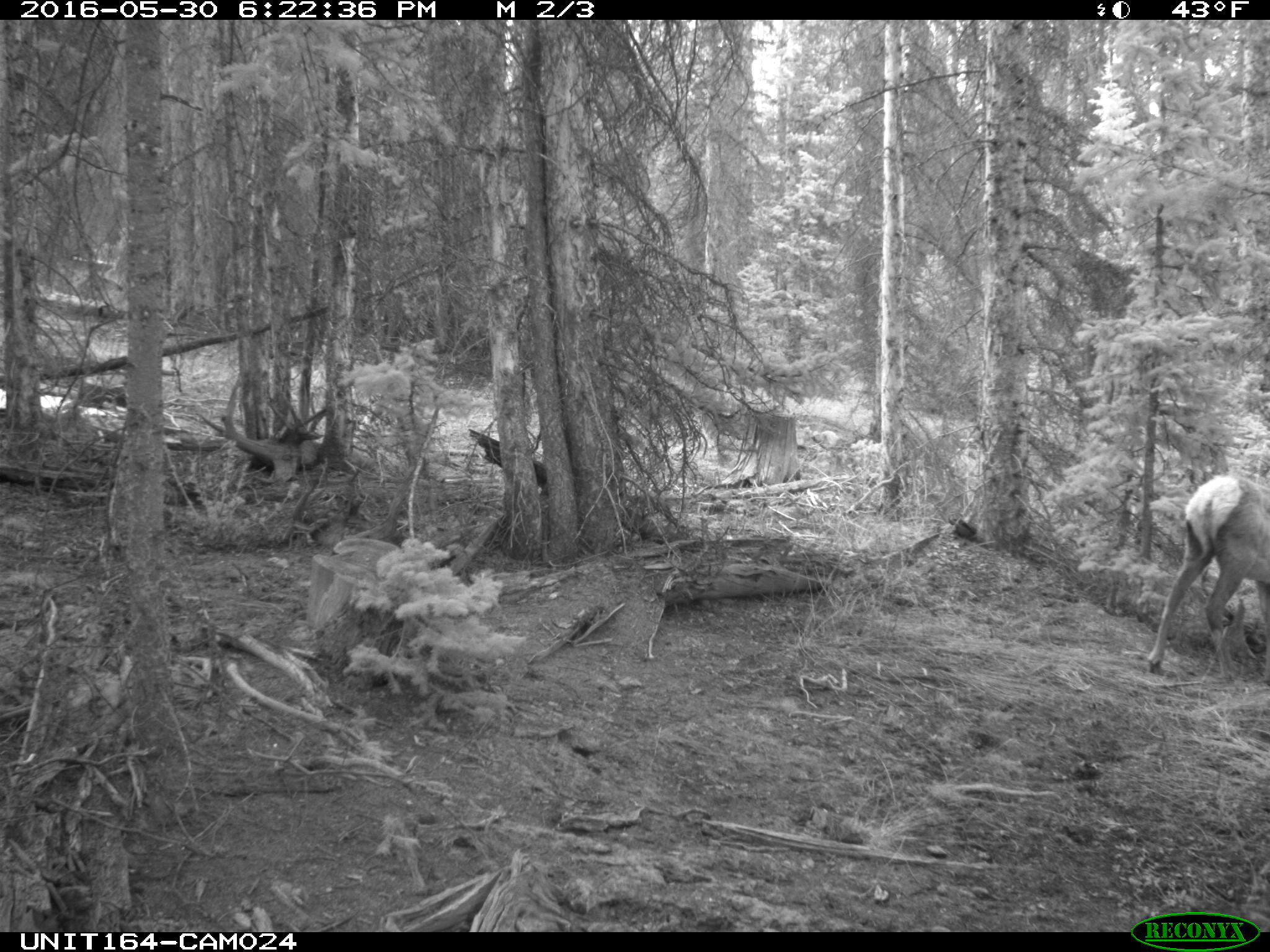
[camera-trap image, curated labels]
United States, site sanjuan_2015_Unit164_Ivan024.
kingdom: Animalia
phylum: Chordata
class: Mammalia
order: Artiodactyla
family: Cervidae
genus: Cervus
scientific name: Cervus elaphus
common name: red deer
Cervus elaphus (red deer).